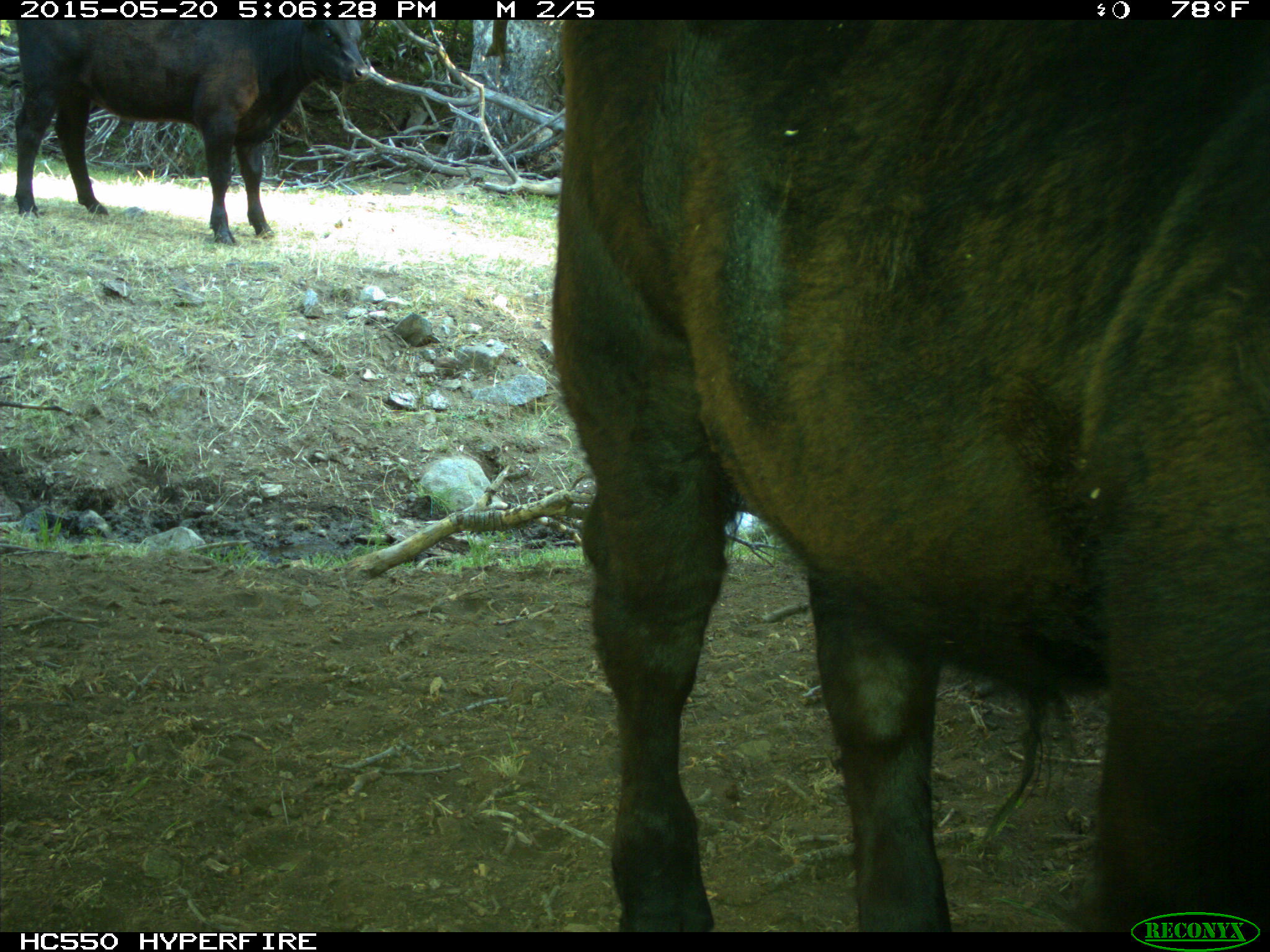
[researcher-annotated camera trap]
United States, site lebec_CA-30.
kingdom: Animalia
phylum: Chordata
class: Mammalia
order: Artiodactyla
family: Bovidae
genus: Bos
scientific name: Bos taurus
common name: domestic cow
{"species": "Bos taurus (domestic cow)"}